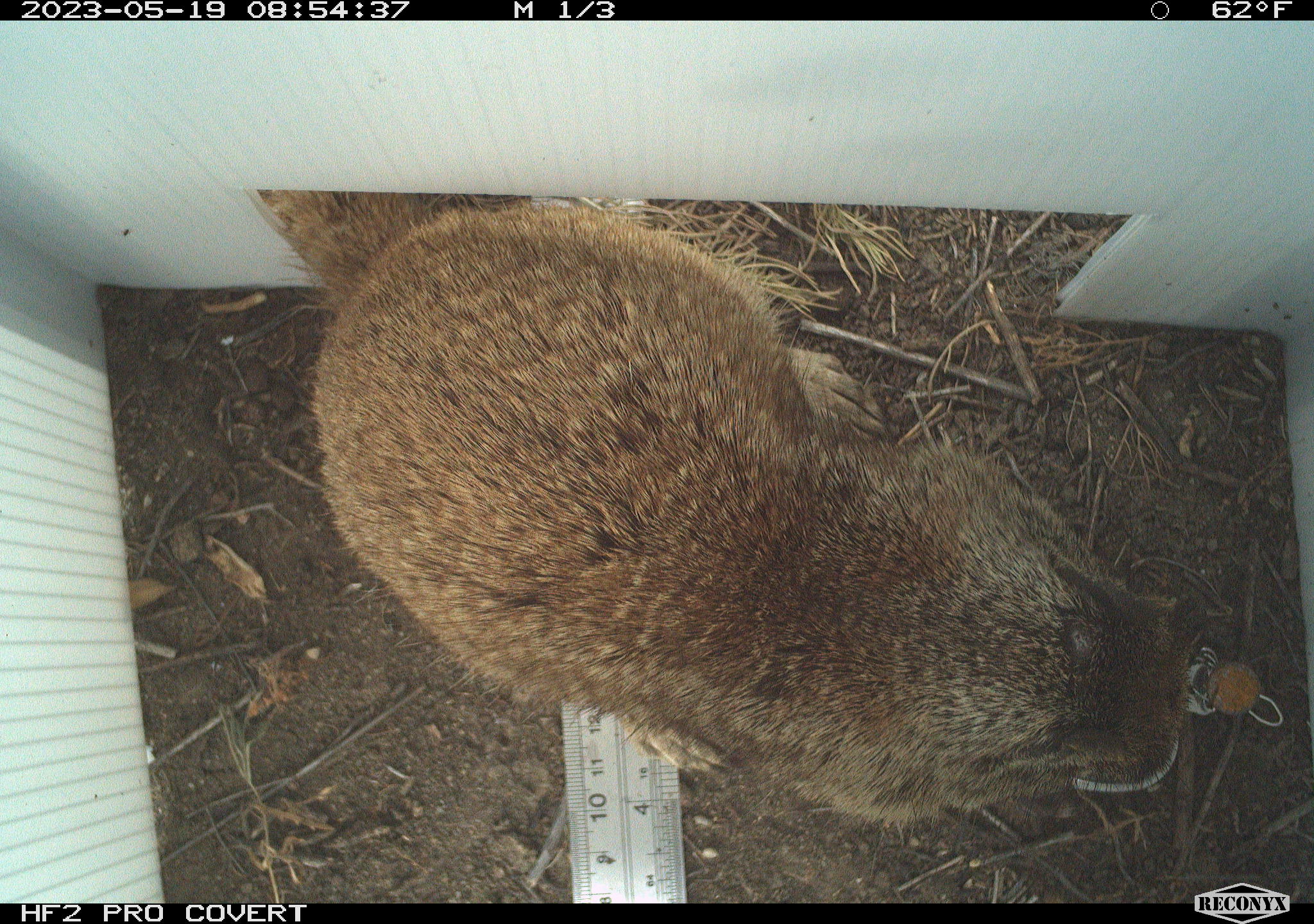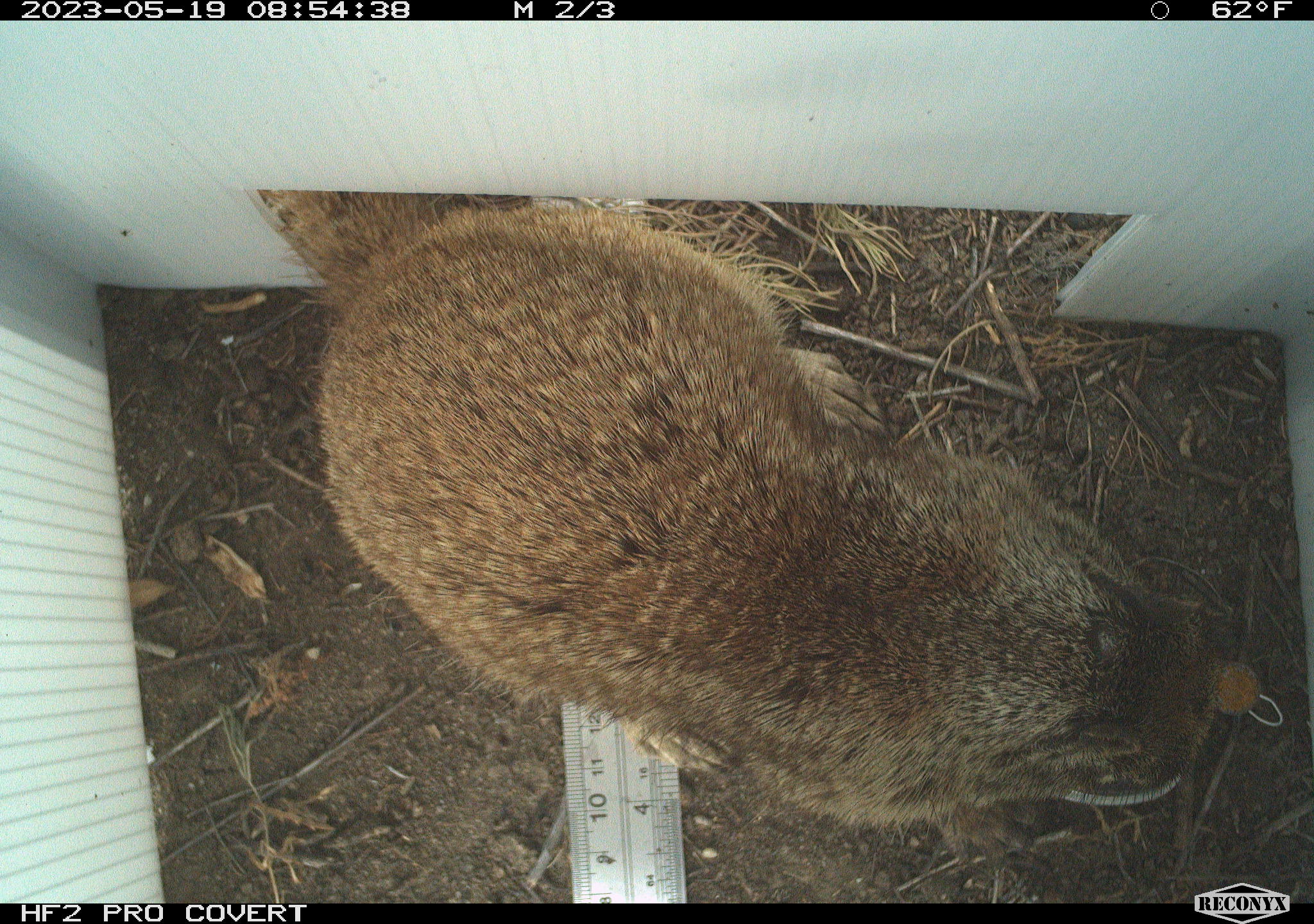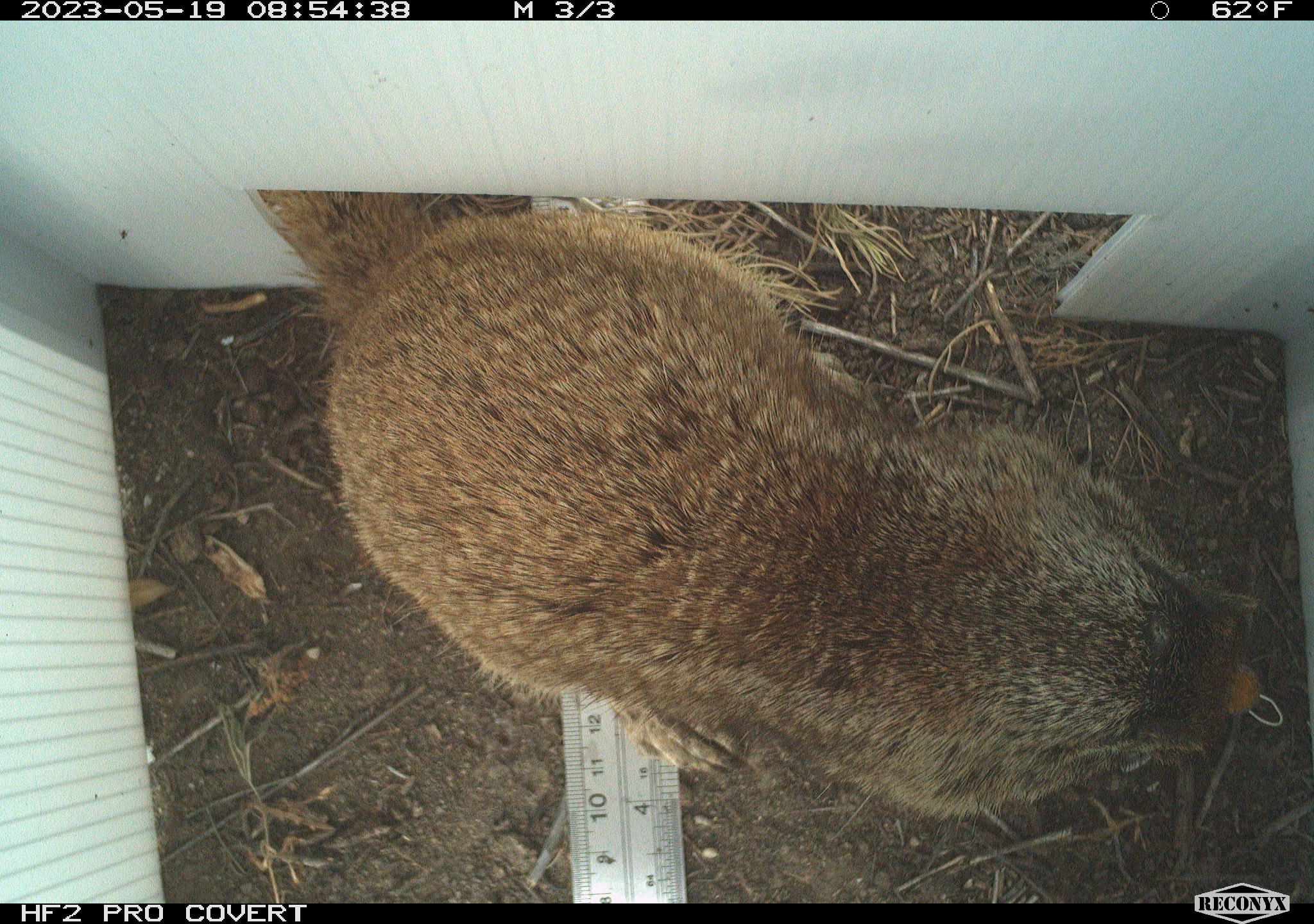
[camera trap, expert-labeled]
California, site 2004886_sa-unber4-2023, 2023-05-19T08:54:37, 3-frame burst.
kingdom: Animalia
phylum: Chordata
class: Mammalia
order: Rodentia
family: Sciuridae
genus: Otospermophilus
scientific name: Otospermophilus beecheyi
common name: california ground squirrel